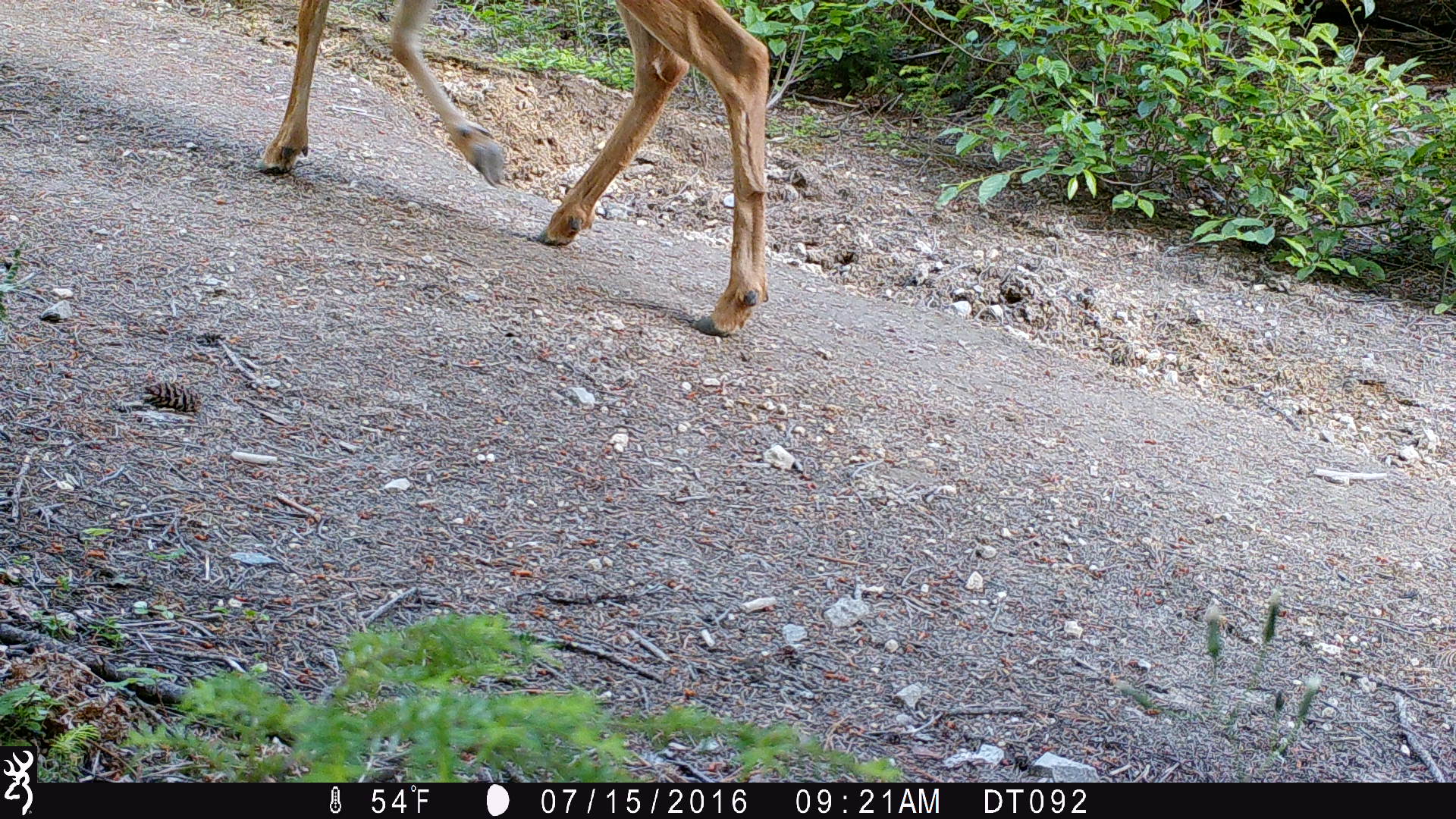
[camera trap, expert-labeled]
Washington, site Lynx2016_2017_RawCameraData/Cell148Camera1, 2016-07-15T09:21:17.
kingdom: Animalia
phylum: Chordata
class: Mammalia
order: Artiodactyla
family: Cervidae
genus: Odocoileus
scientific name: Odocoileus hemionus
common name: mule deer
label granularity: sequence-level